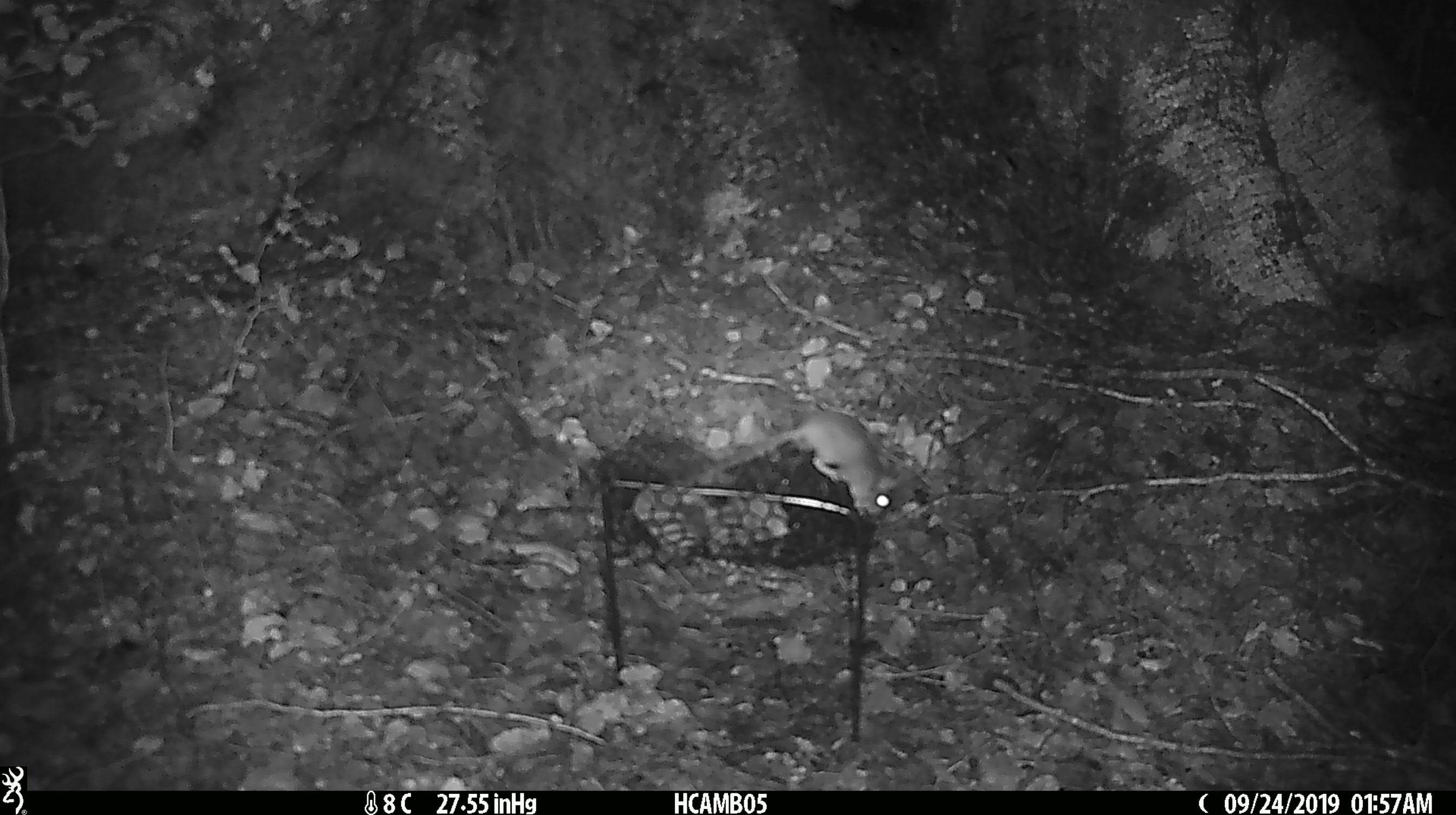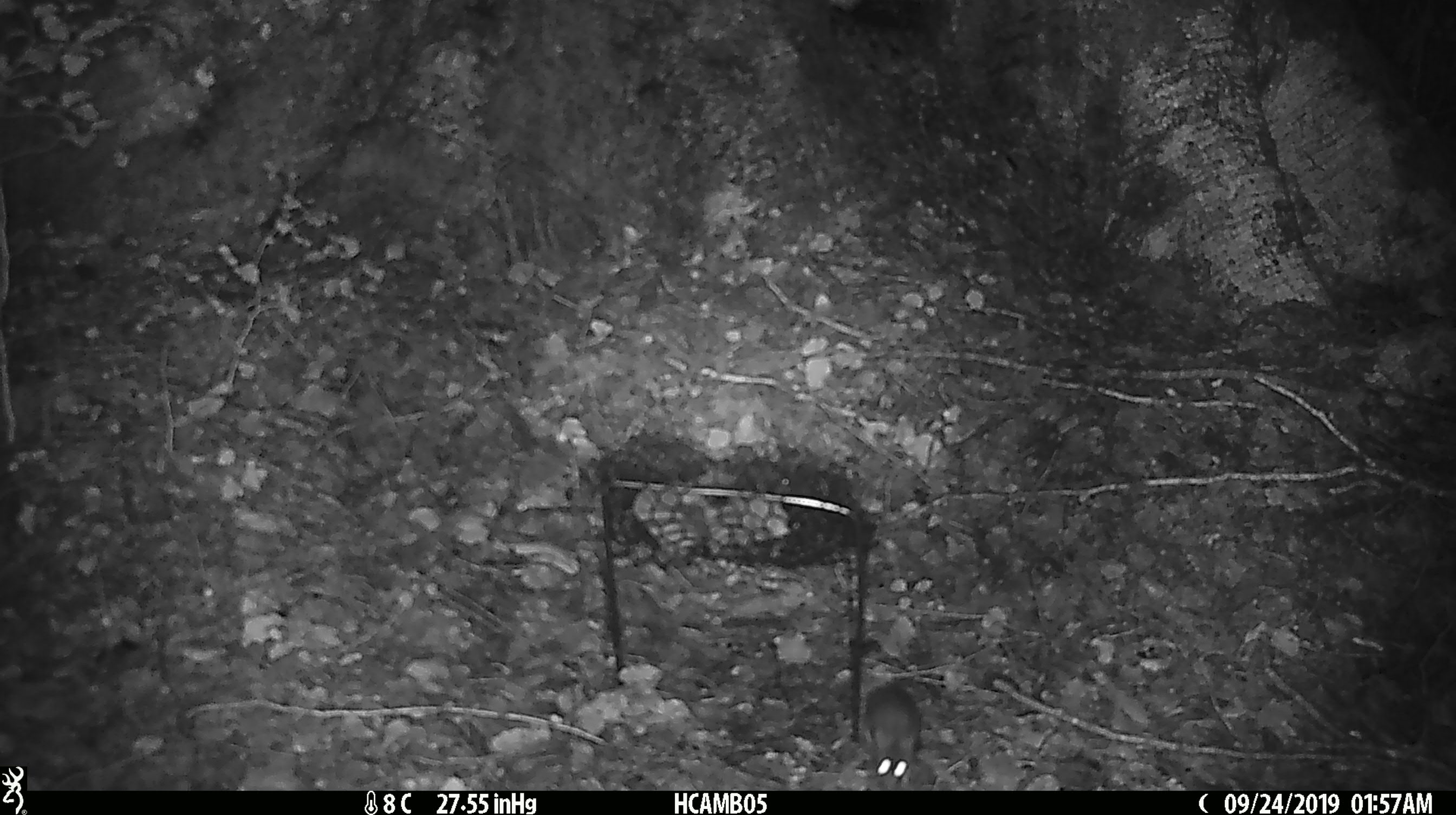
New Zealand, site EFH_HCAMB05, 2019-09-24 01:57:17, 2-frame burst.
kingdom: Animalia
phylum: Chordata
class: Mammalia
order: Rodentia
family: Muridae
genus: Mus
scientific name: Mus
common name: mouse